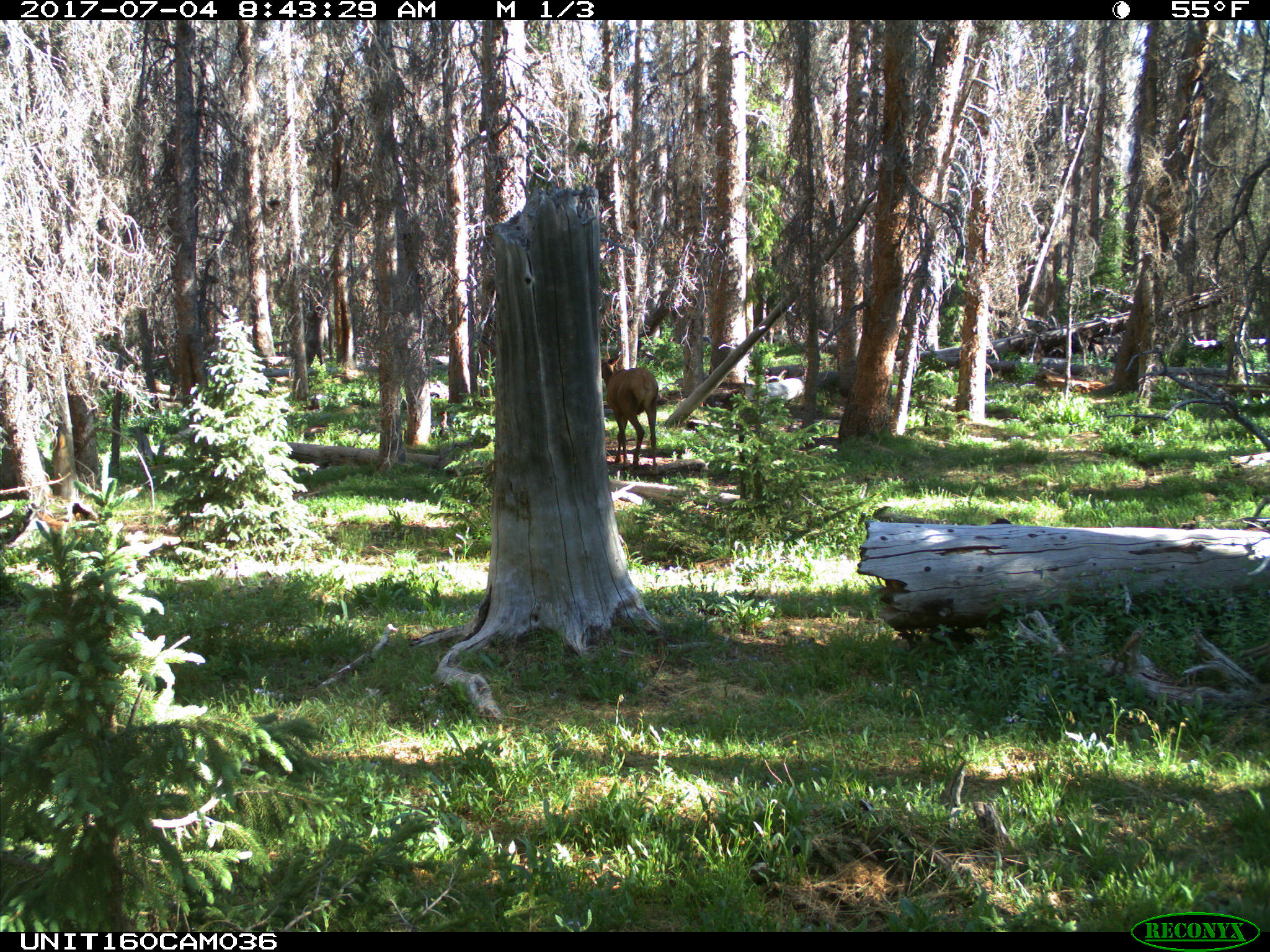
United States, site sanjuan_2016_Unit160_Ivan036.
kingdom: Animalia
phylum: Chordata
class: Mammalia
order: Artiodactyla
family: Cervidae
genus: Cervus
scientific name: Cervus elaphus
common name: red deer